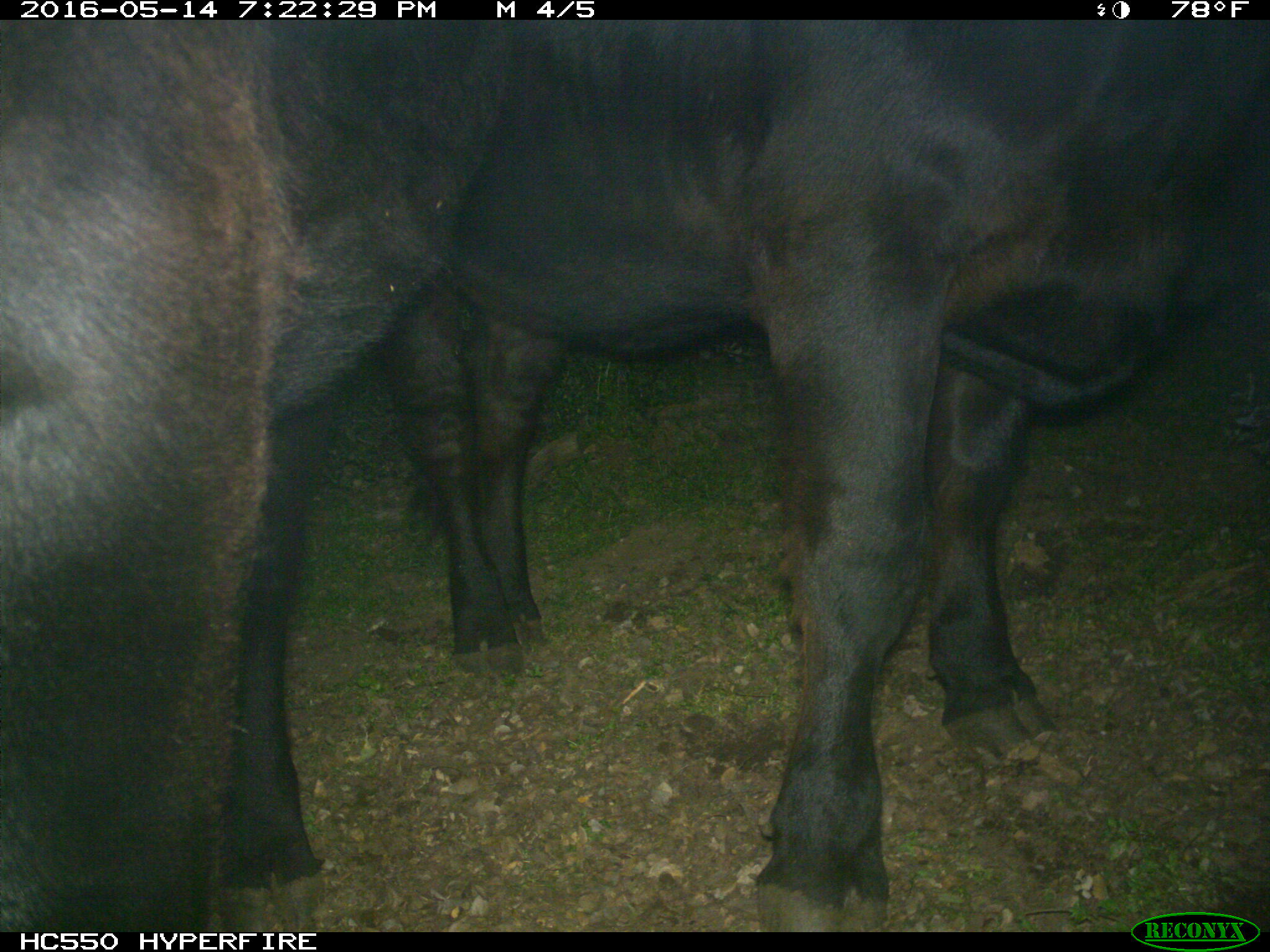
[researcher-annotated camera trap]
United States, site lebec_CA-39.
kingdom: Animalia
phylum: Chordata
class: Mammalia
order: Artiodactyla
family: Bovidae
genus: Bos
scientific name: Bos taurus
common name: domestic cow